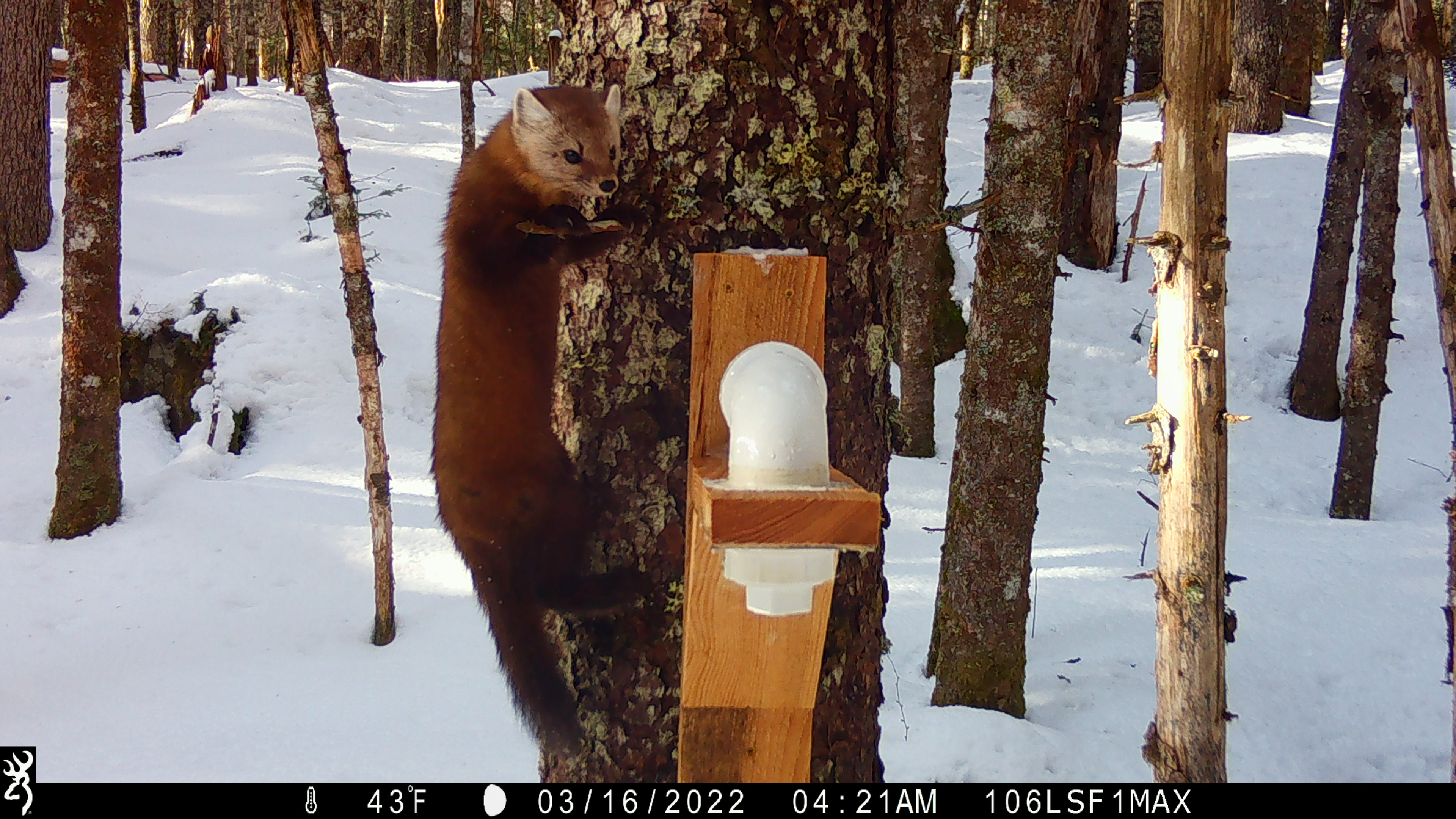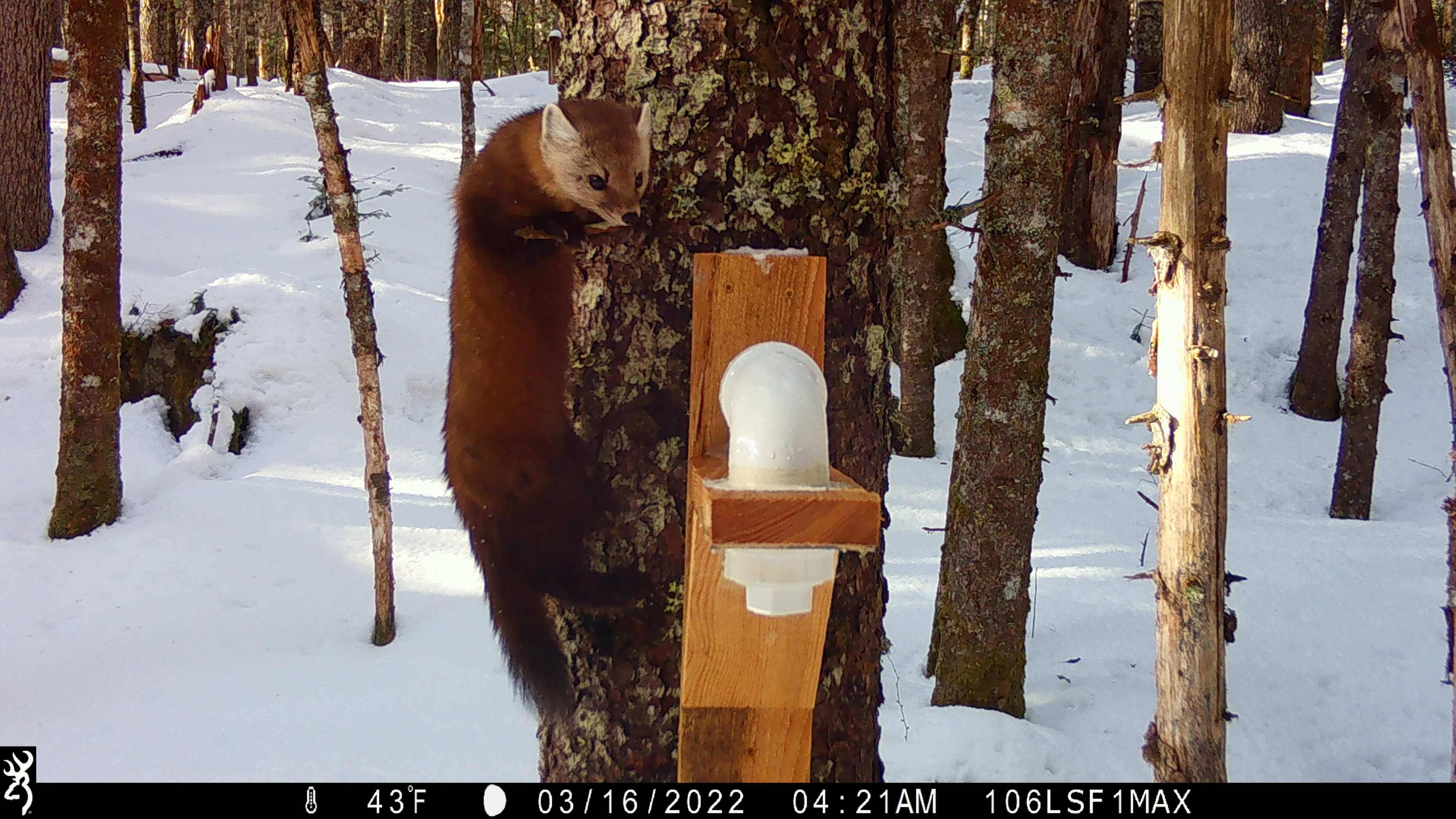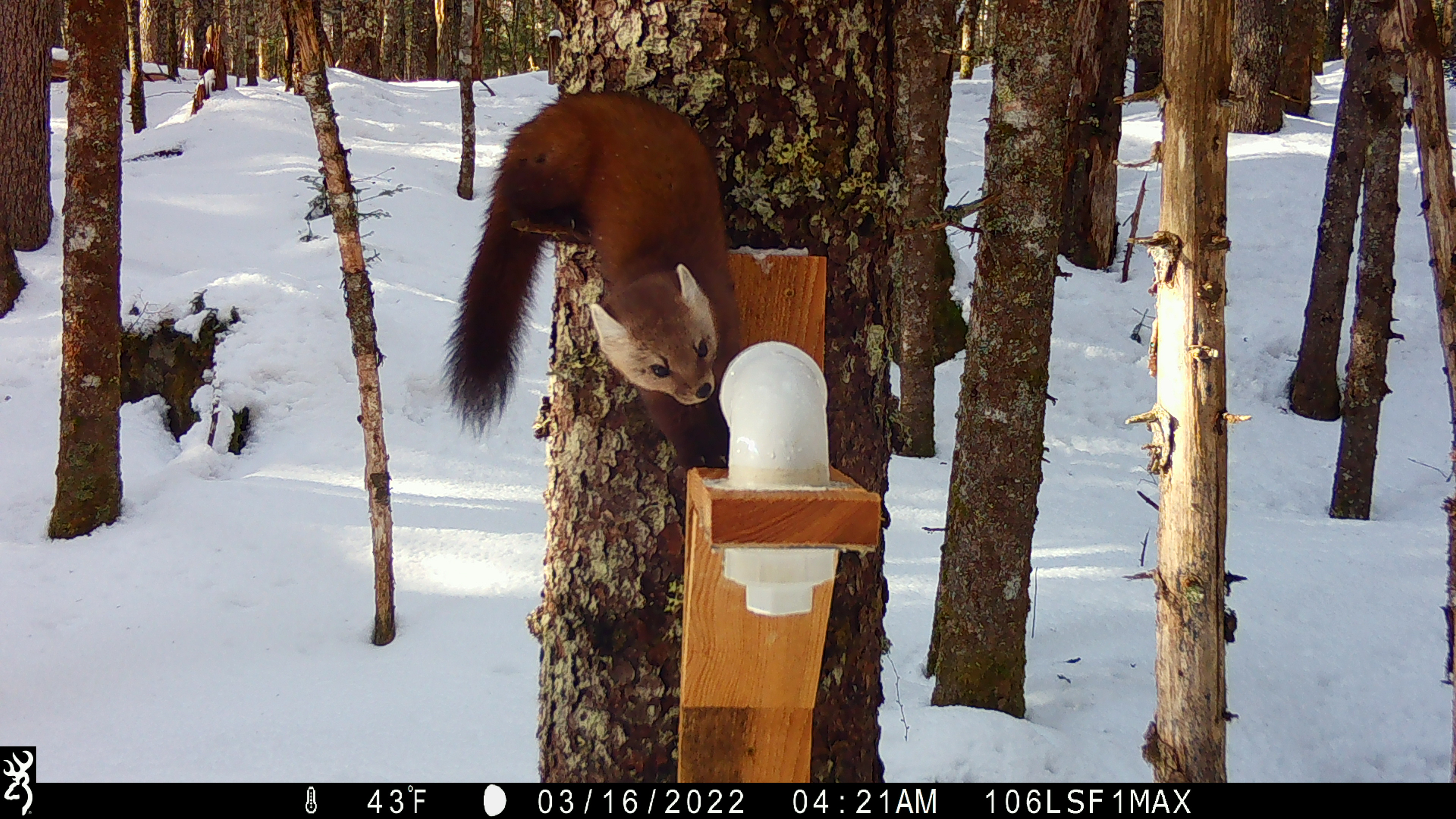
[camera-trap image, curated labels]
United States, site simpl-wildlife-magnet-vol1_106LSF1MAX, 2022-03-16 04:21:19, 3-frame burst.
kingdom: Animalia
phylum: Chordata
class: Mammalia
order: Carnivora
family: Mustelidae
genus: Martes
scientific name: Martes americana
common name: american marten